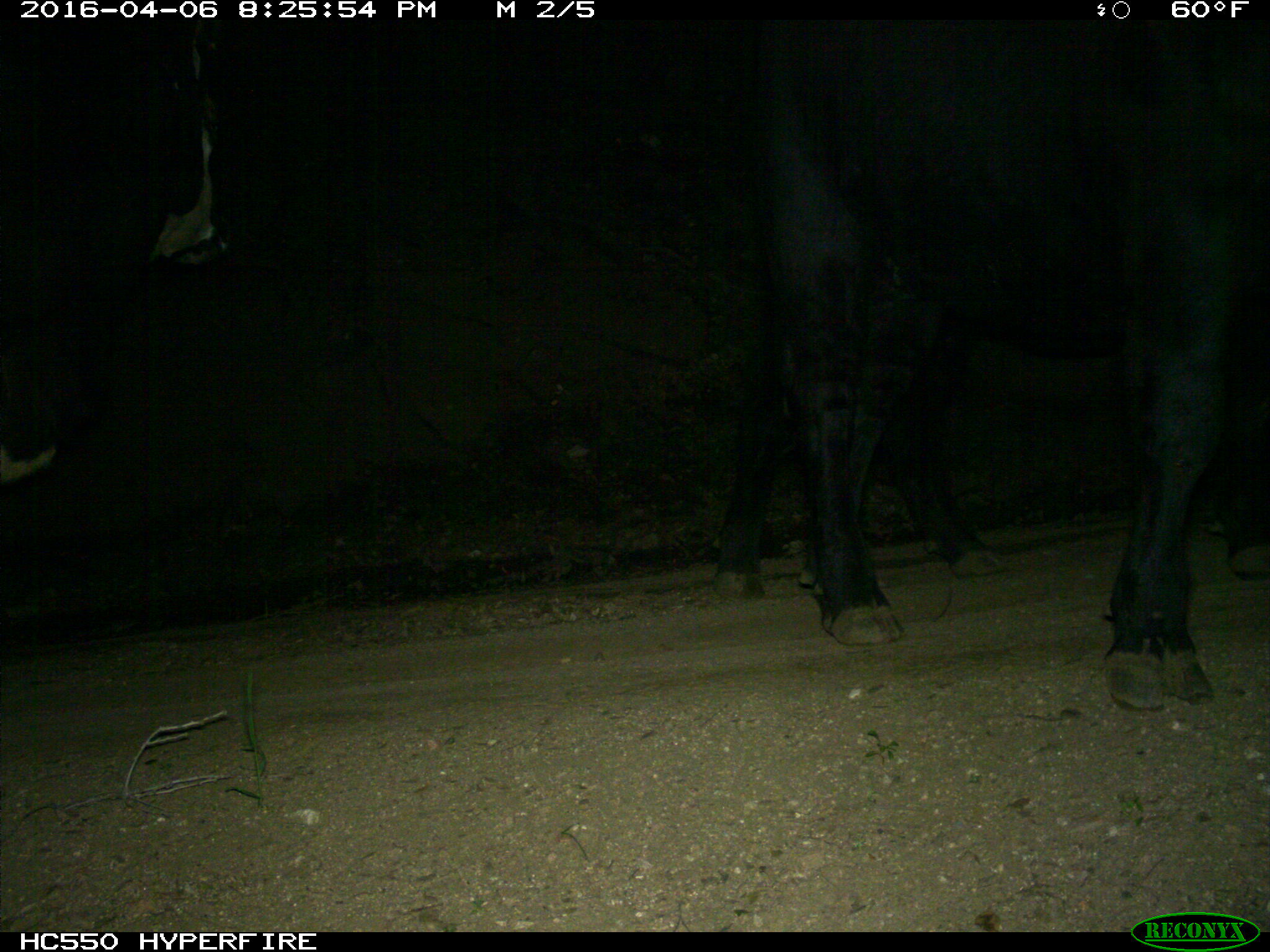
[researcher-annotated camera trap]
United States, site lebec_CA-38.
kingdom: Animalia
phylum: Chordata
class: Mammalia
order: Artiodactyla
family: Bovidae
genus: Bos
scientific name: Bos taurus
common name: domestic cow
Bos taurus (domestic cow).